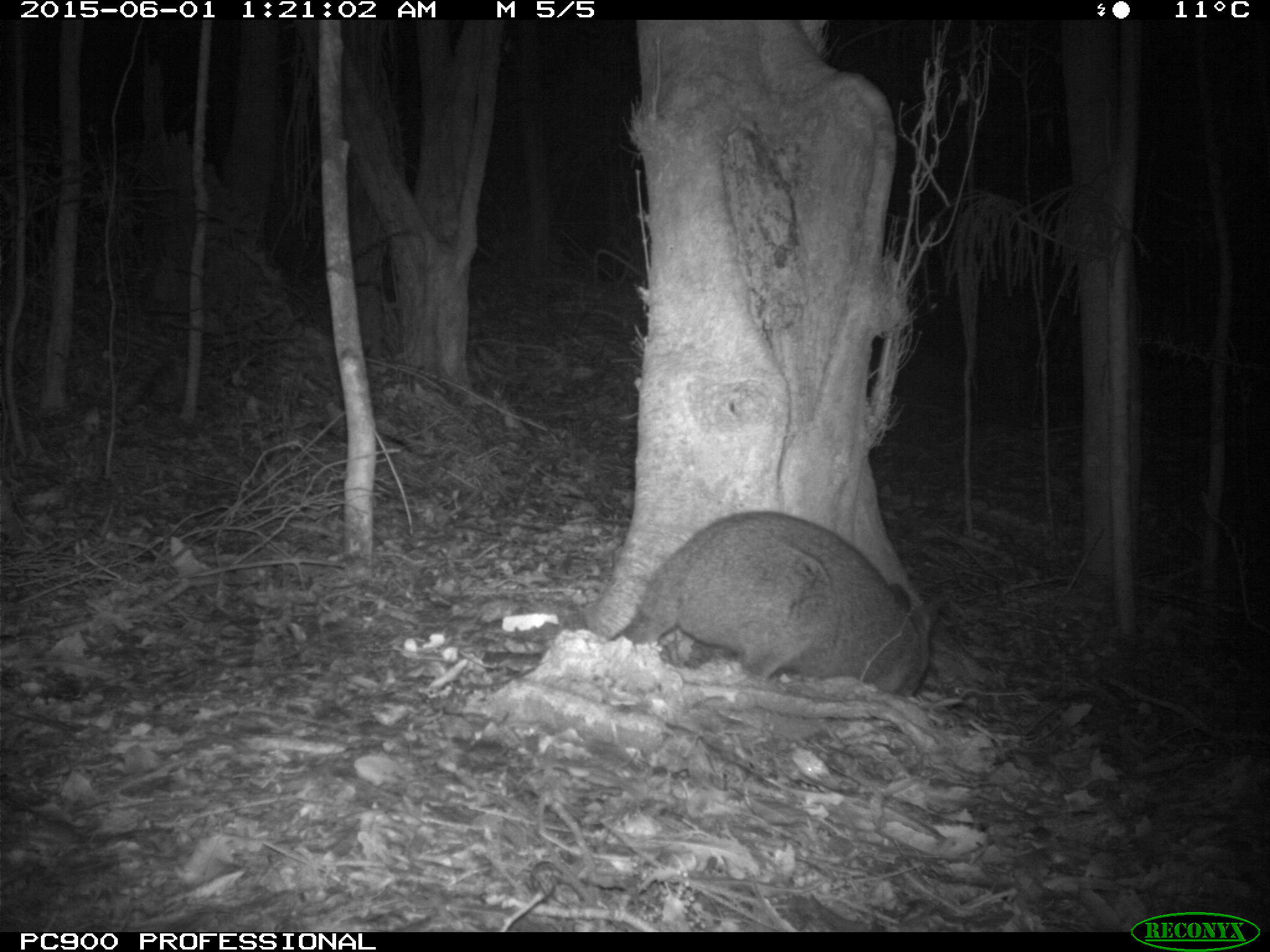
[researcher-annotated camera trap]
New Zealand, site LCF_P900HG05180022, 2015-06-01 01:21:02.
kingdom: Animalia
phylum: Chordata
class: Mammalia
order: Diprotodontia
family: Macropodidae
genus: Notamacropus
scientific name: Notamacropus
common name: wallaby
Wallaby (Notamacropus).